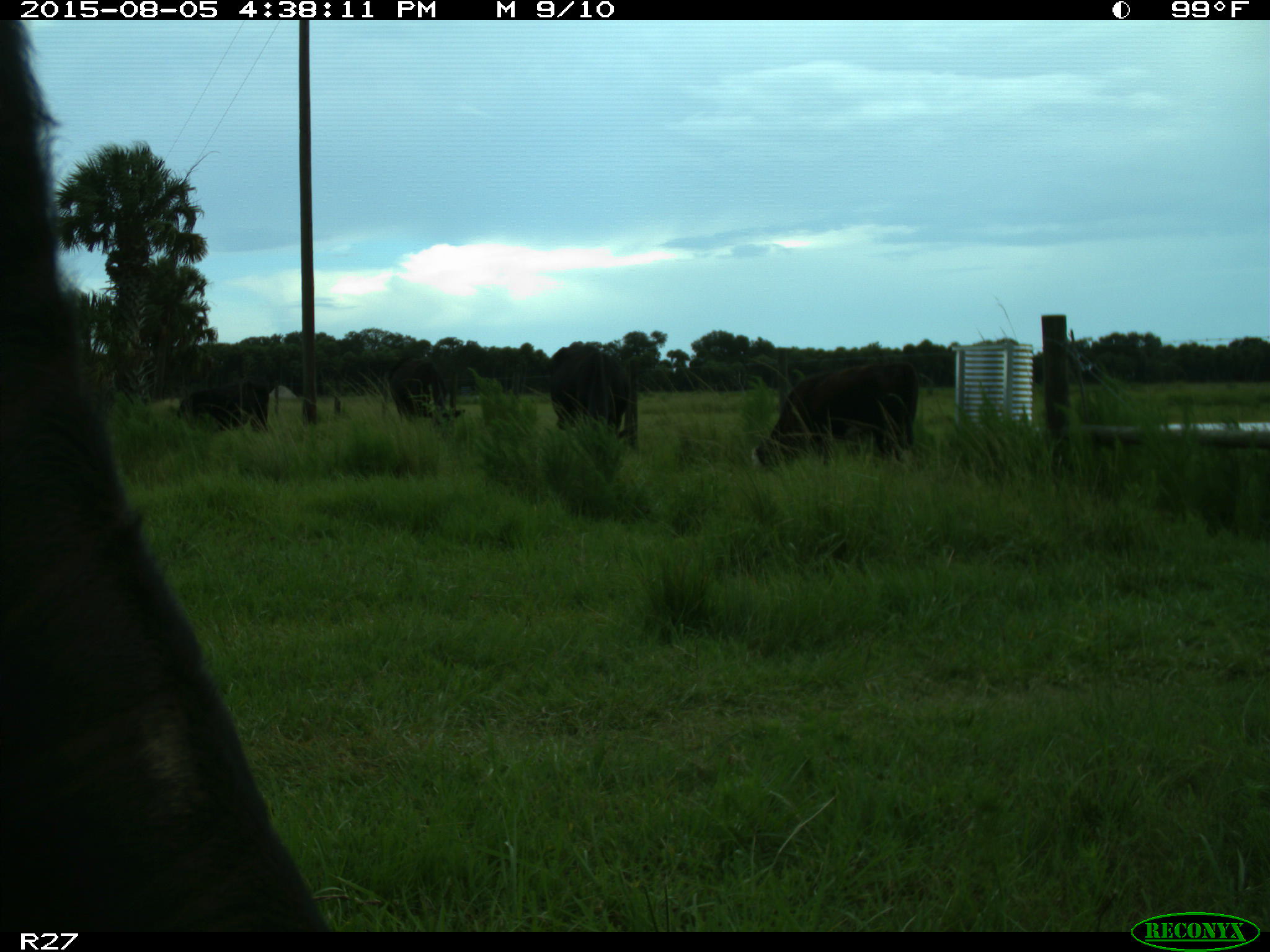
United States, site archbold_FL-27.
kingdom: Animalia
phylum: Chordata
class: Mammalia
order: Artiodactyla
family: Bovidae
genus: Bos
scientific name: Bos taurus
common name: domestic cow